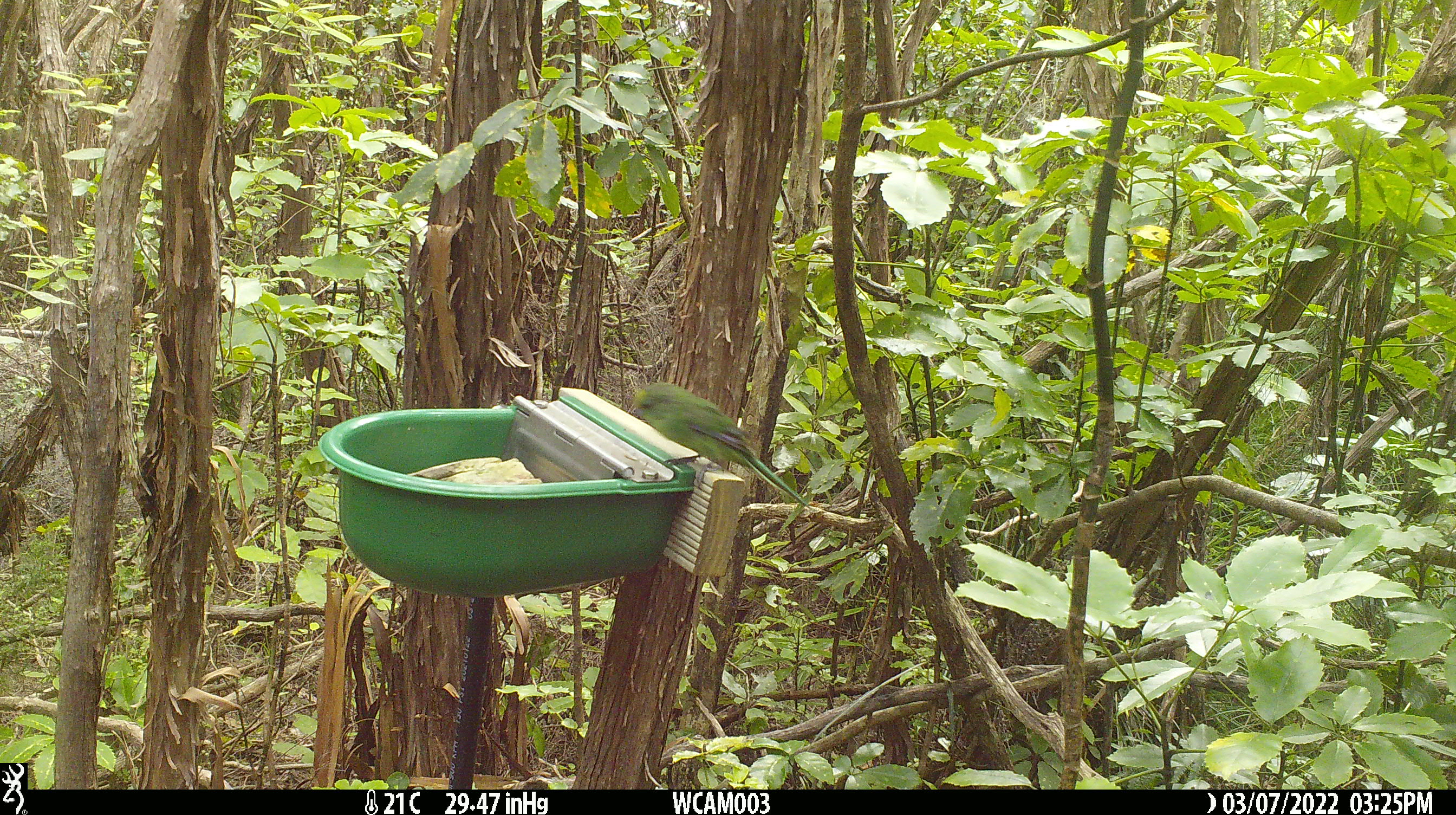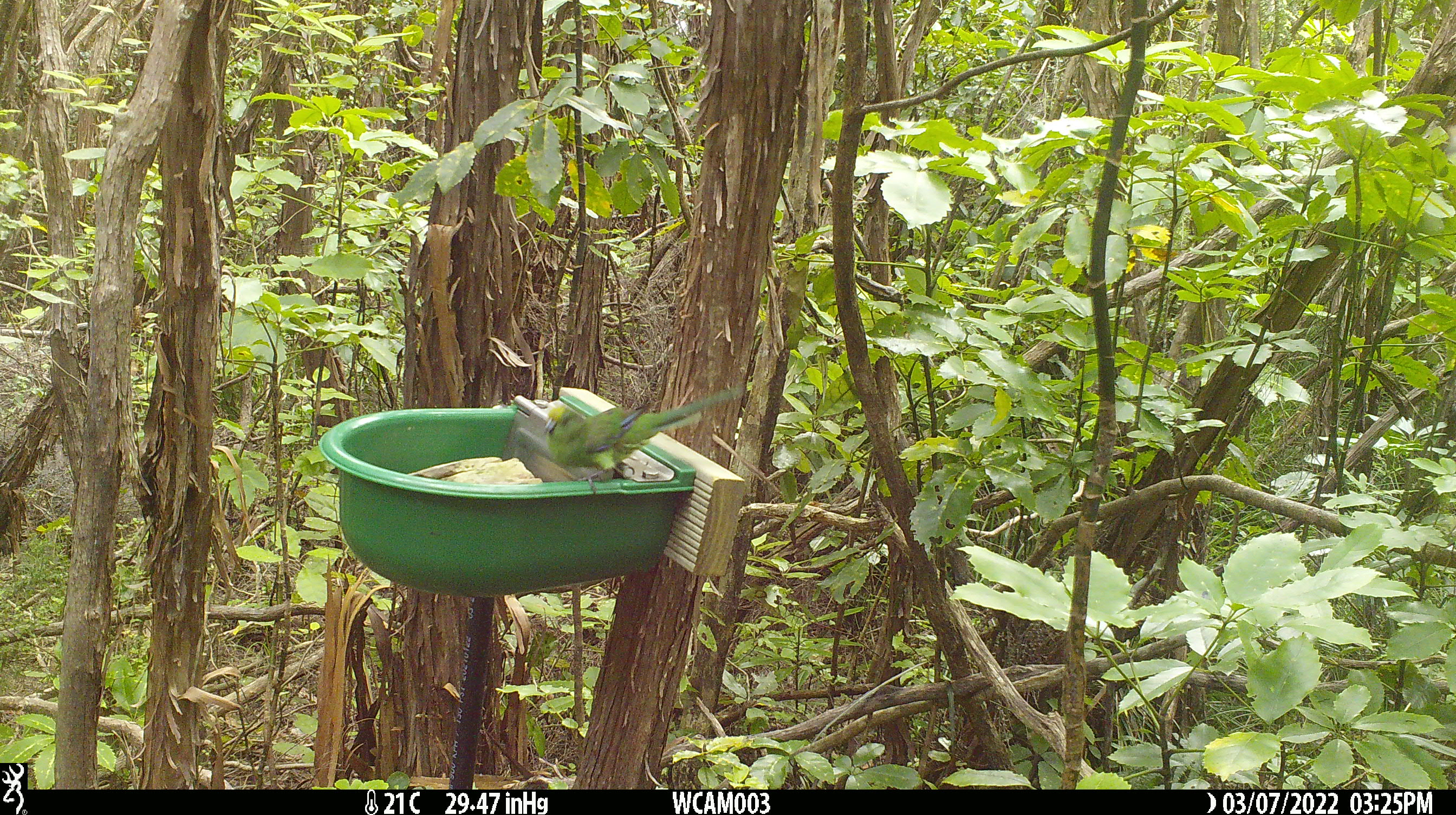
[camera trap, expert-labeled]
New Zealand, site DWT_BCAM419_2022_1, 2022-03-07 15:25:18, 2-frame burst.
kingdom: Animalia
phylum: Chordata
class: Aves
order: Psittaciformes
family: Psittaculidae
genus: Cyanoramphus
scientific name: Cyanoramphus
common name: parakeet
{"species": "parakeet (Cyanoramphus)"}